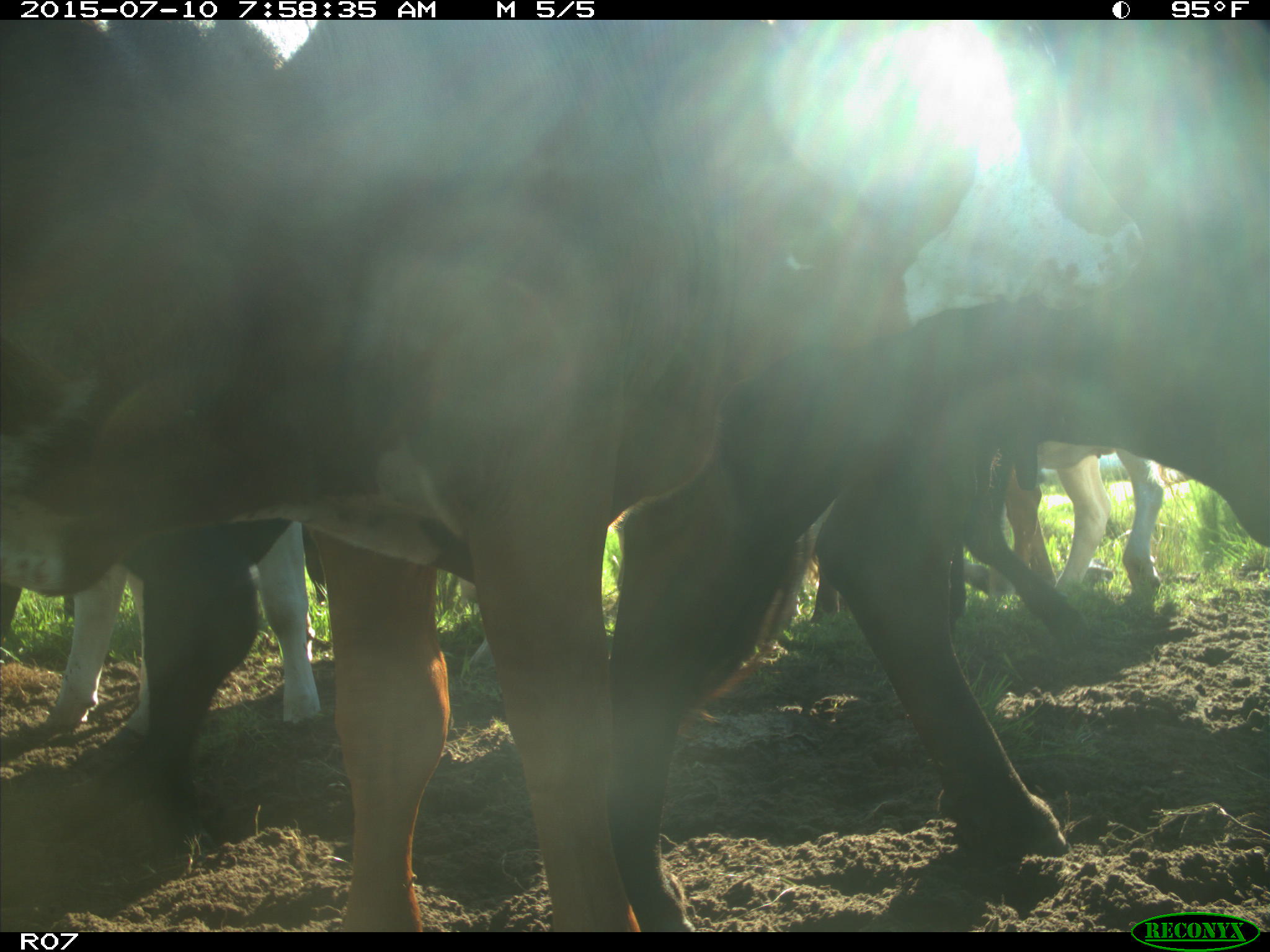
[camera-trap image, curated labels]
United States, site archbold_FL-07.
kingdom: Animalia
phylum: Chordata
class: Mammalia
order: Artiodactyla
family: Bovidae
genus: Bos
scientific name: Bos taurus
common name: domestic cow